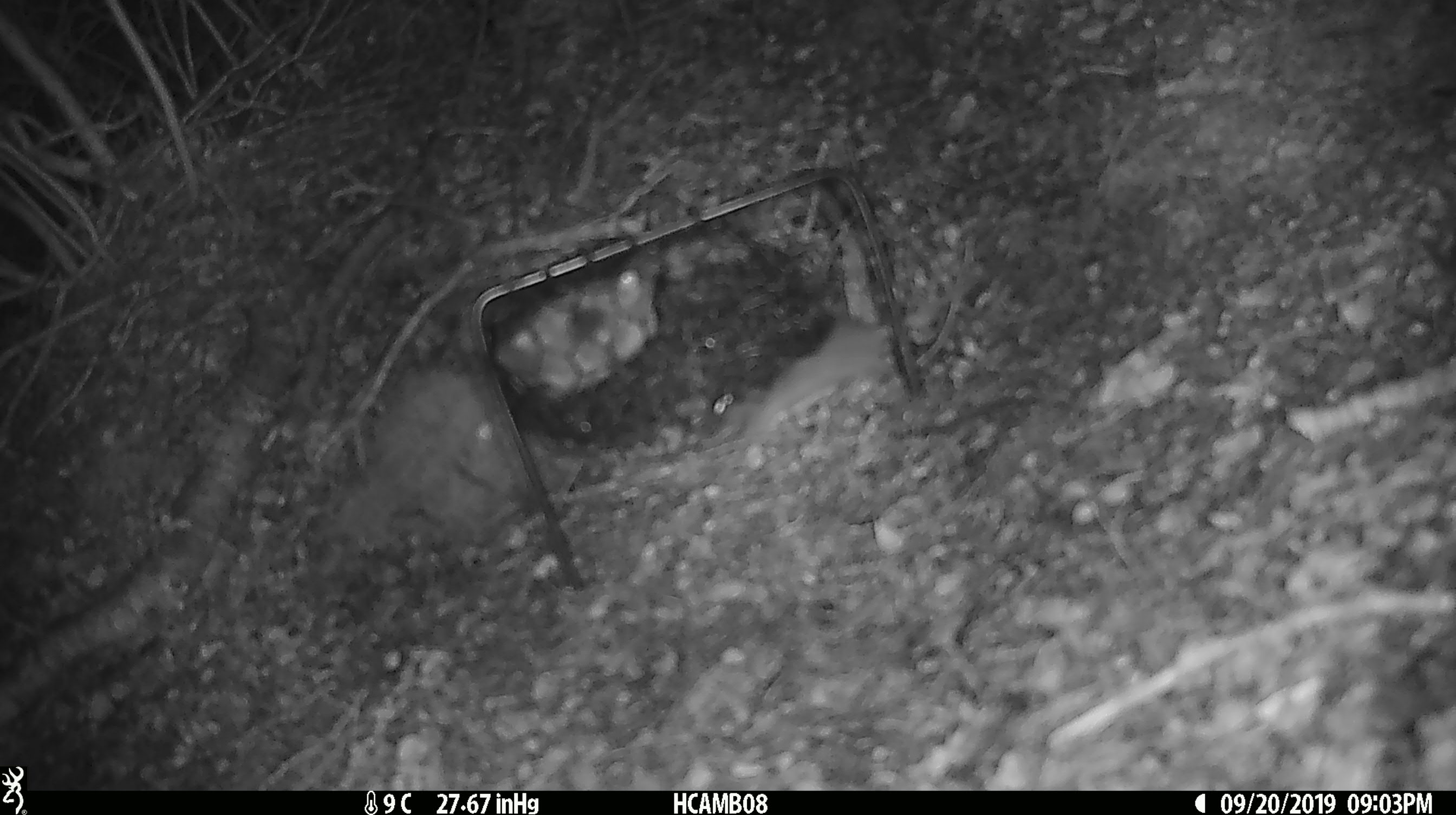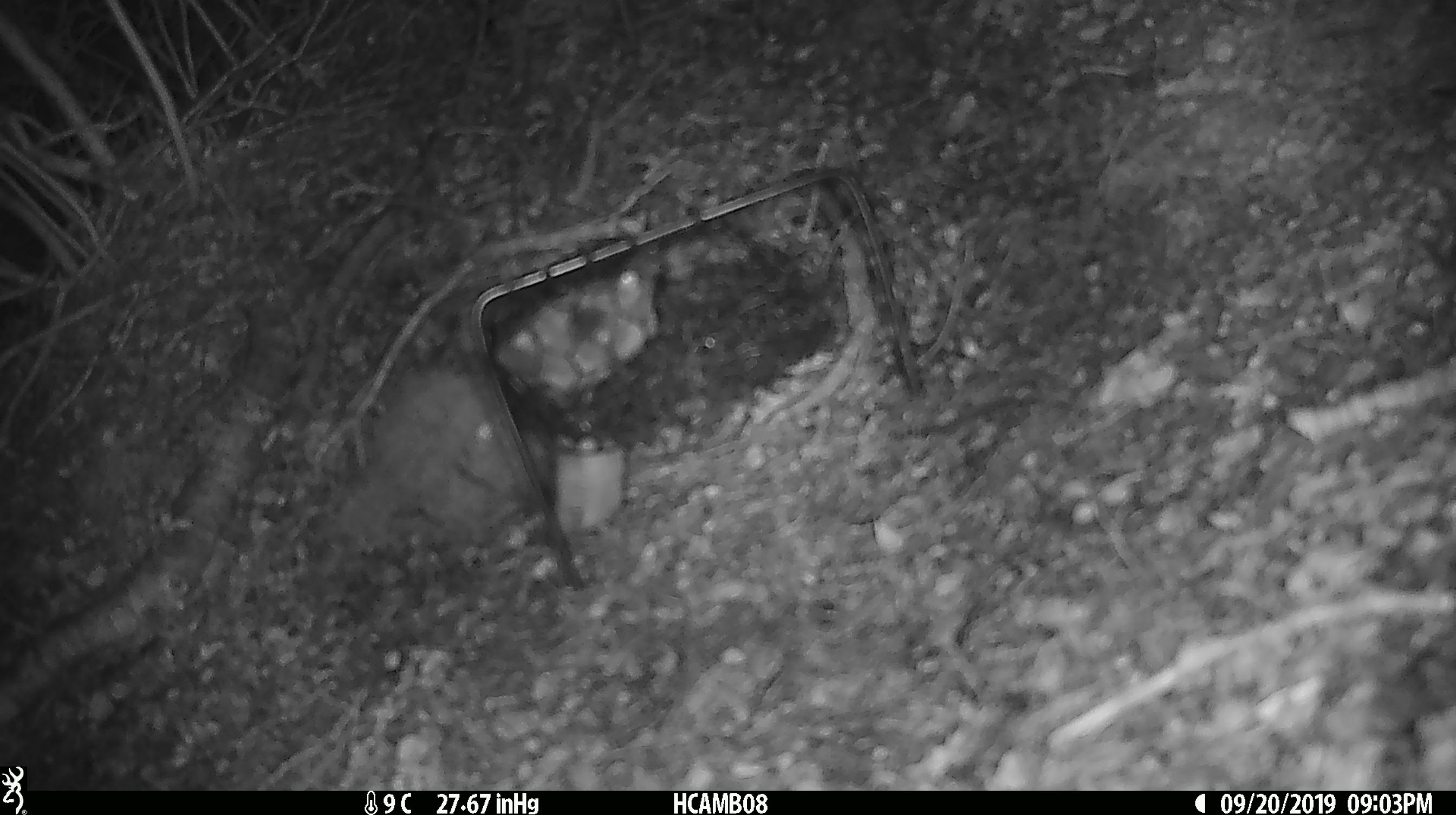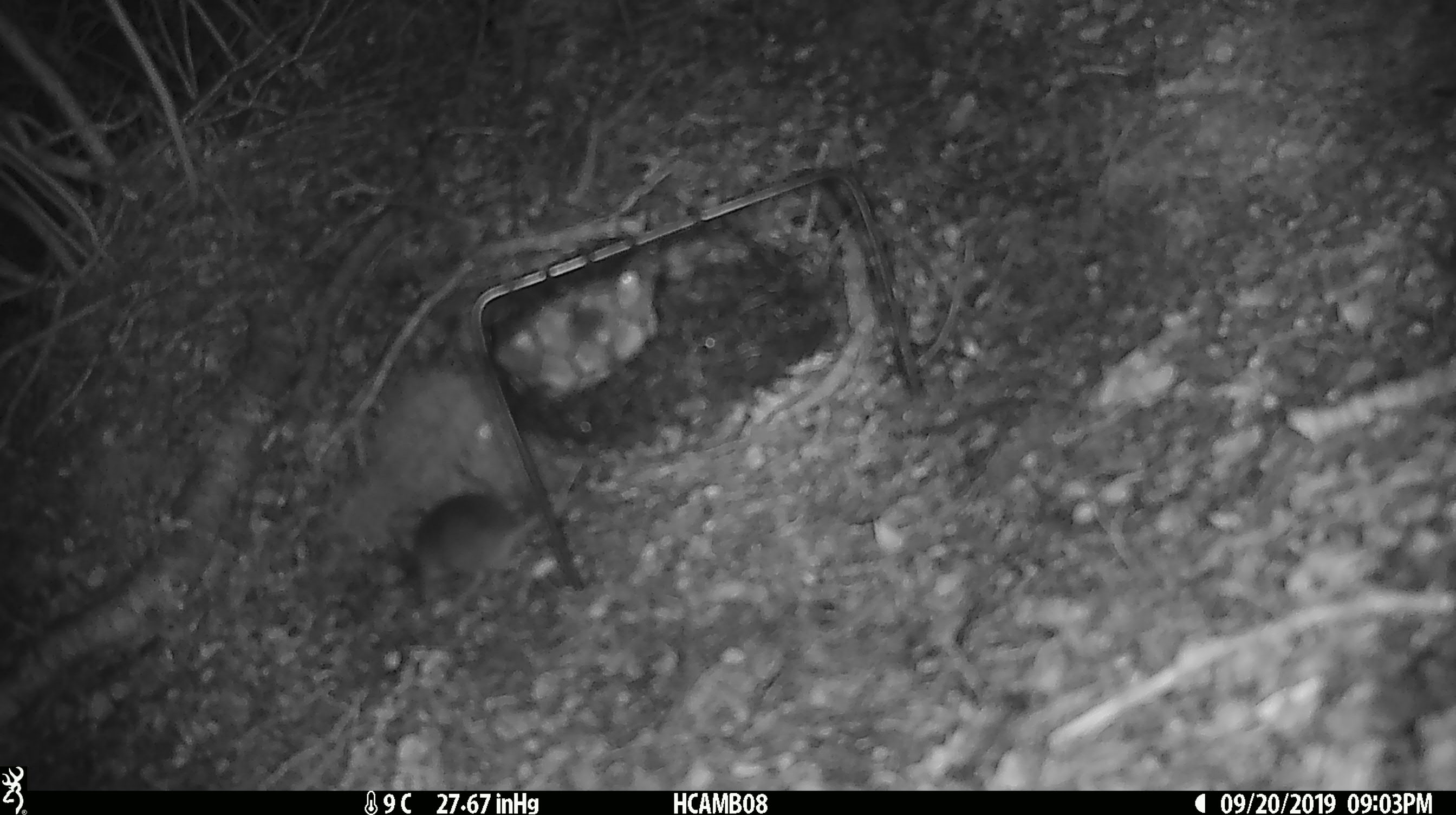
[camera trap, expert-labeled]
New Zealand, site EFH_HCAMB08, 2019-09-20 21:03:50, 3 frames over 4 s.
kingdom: Animalia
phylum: Chordata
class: Mammalia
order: Rodentia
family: Muridae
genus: Mus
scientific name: Mus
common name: mouse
Mouse (Mus).